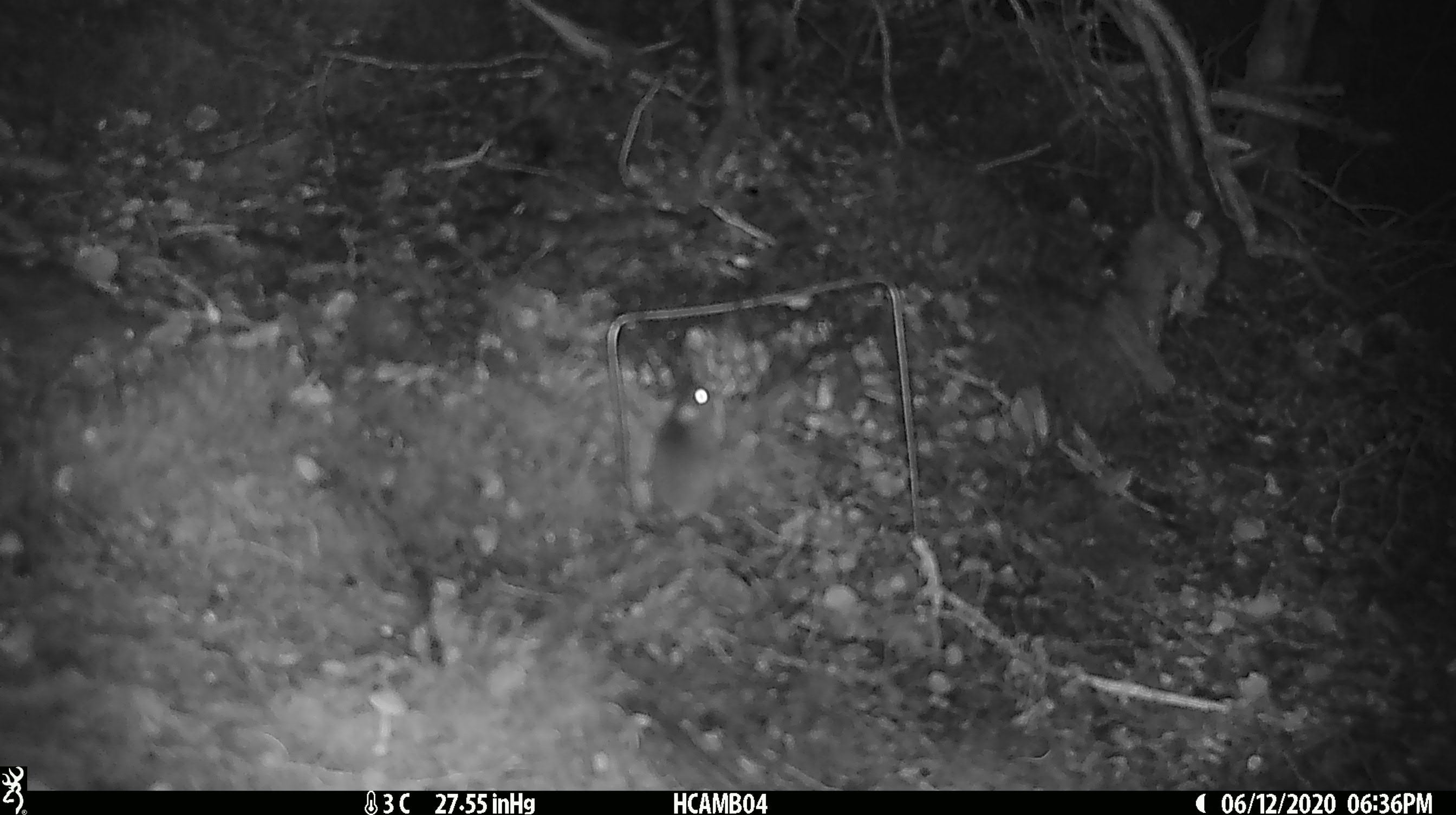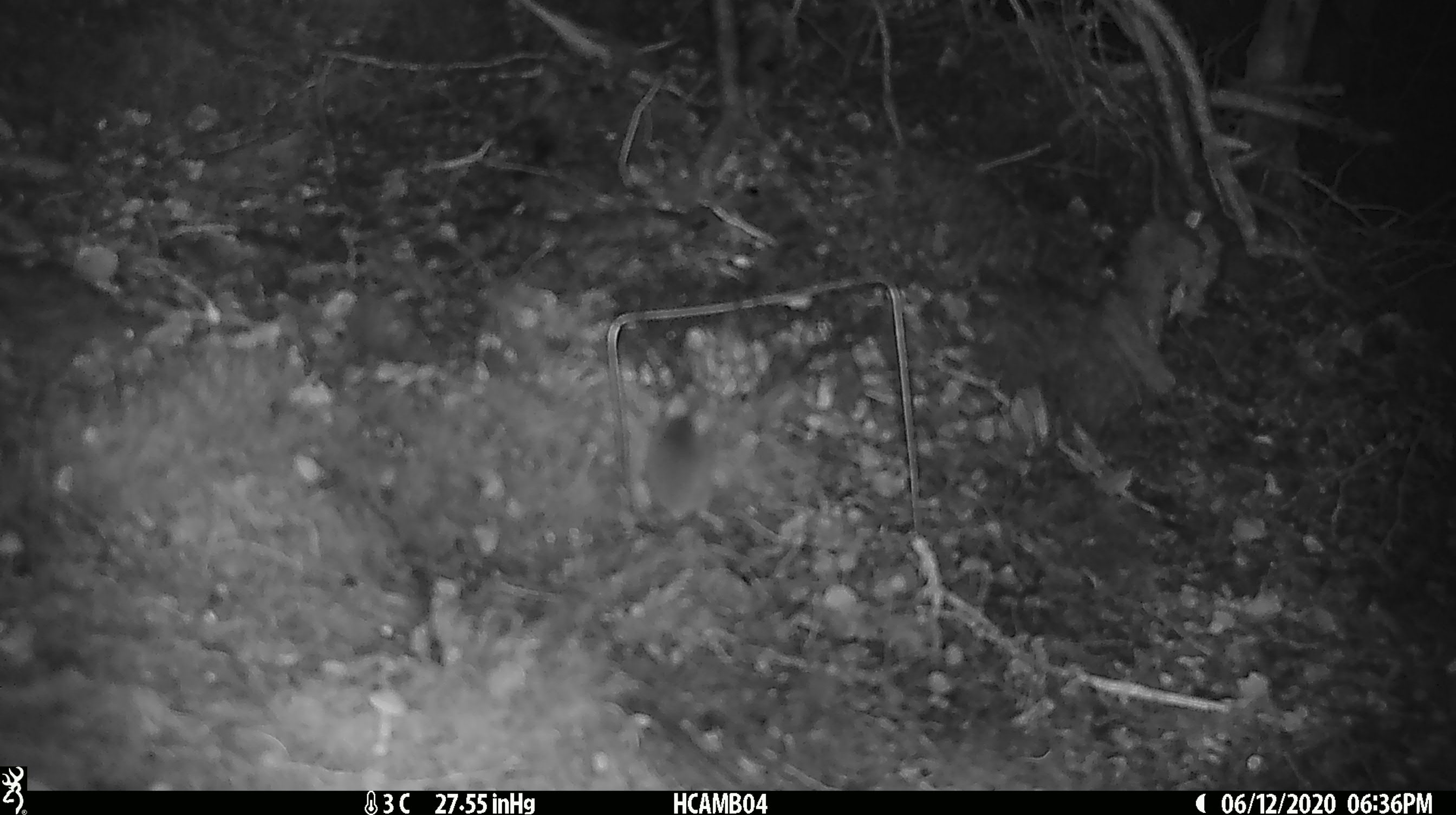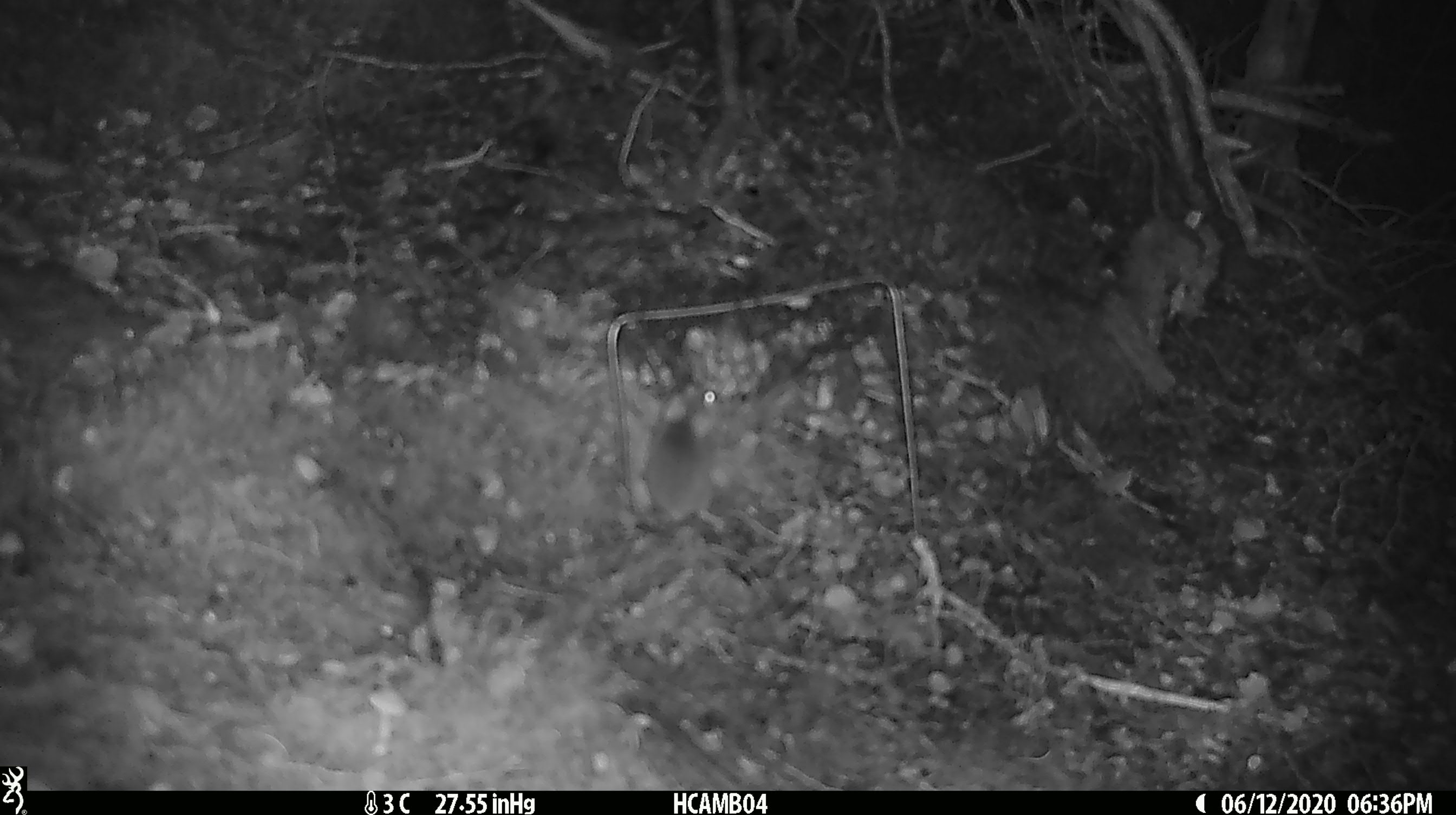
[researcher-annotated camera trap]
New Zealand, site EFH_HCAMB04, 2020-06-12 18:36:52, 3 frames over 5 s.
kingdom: Animalia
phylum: Chordata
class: Mammalia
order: Rodentia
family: Muridae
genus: Mus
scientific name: Mus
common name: mouse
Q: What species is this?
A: Mouse (Mus).